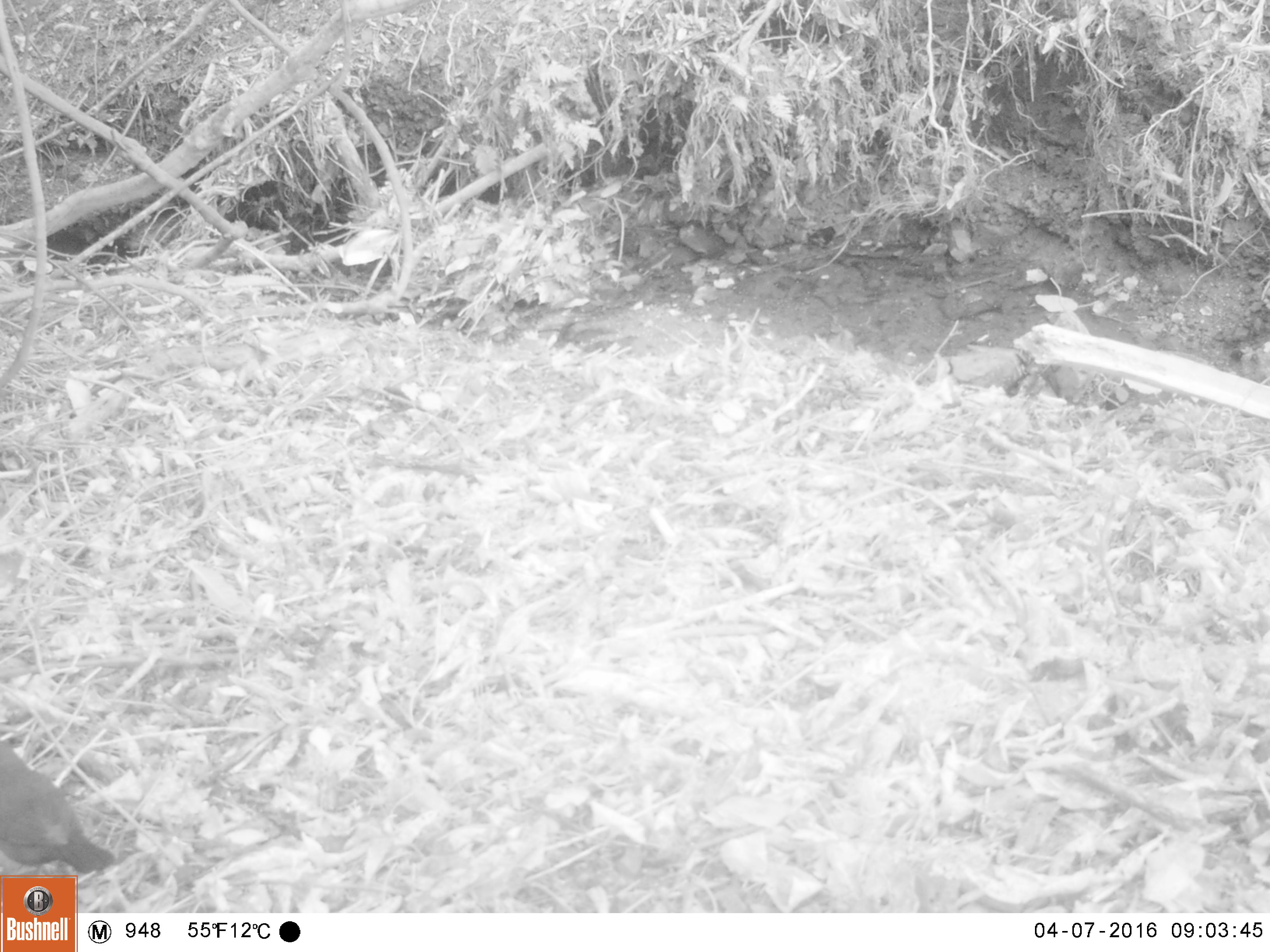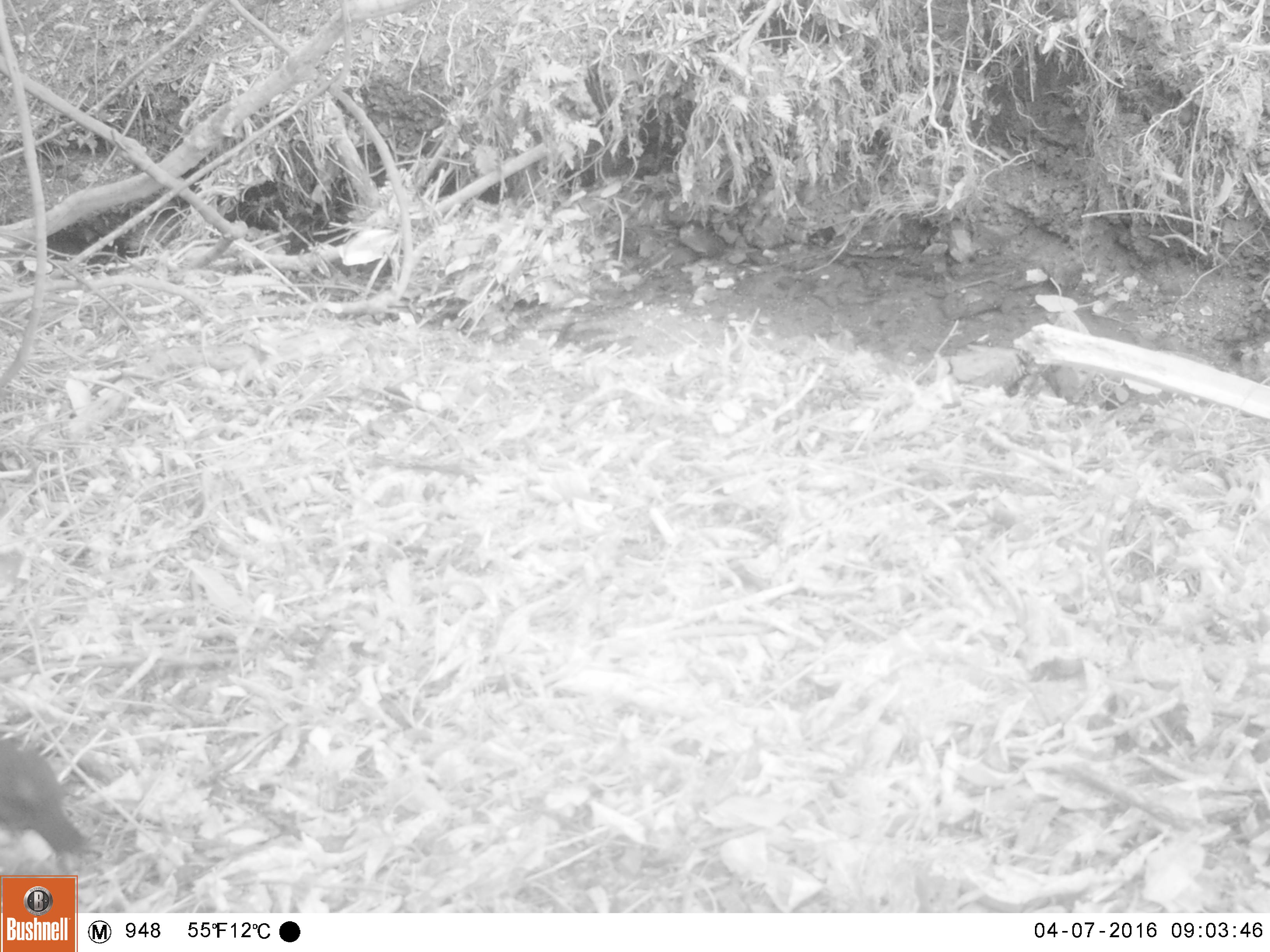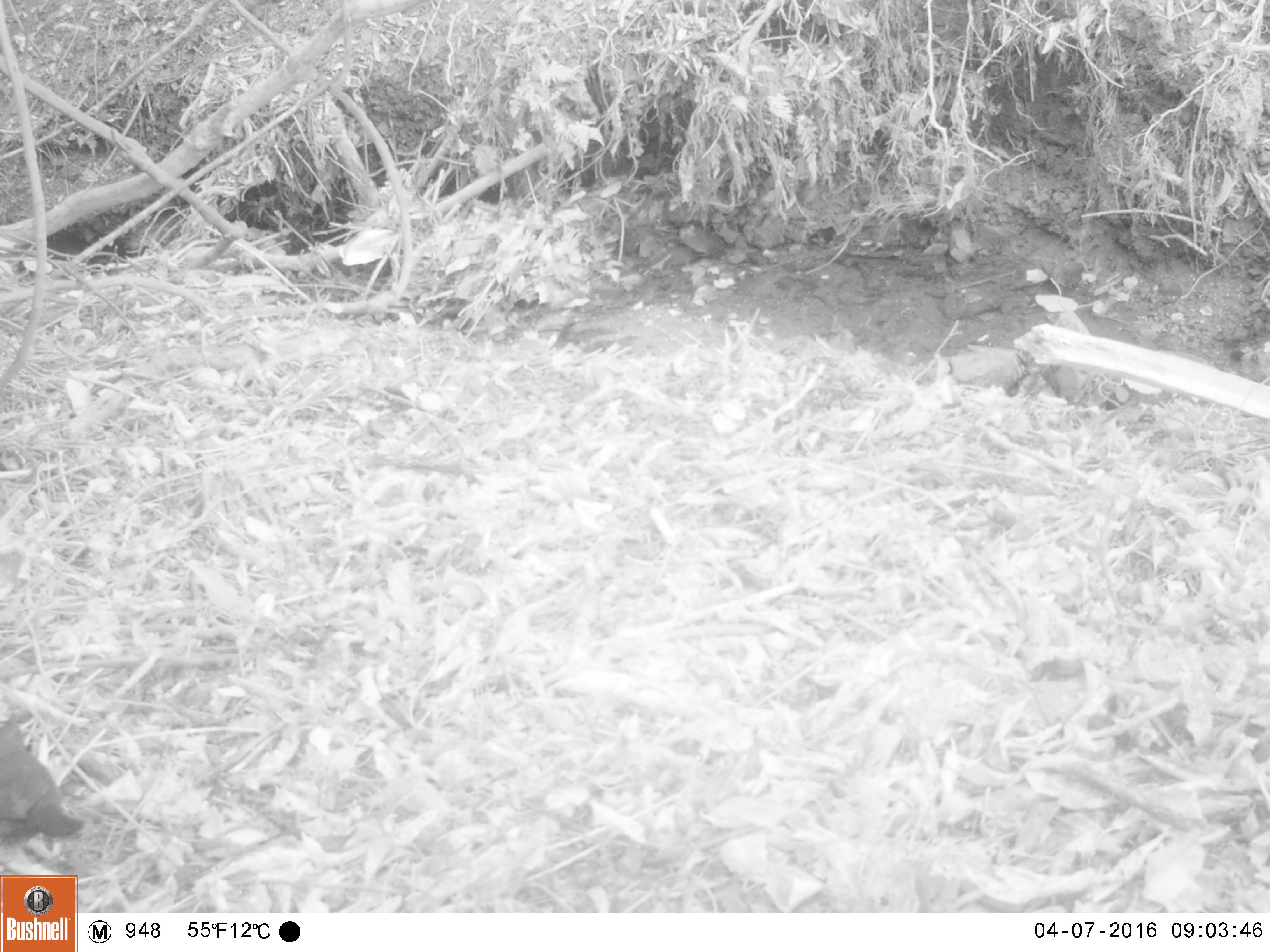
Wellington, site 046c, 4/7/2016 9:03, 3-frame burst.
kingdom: Animalia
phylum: Chordata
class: Aves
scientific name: Aves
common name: bird